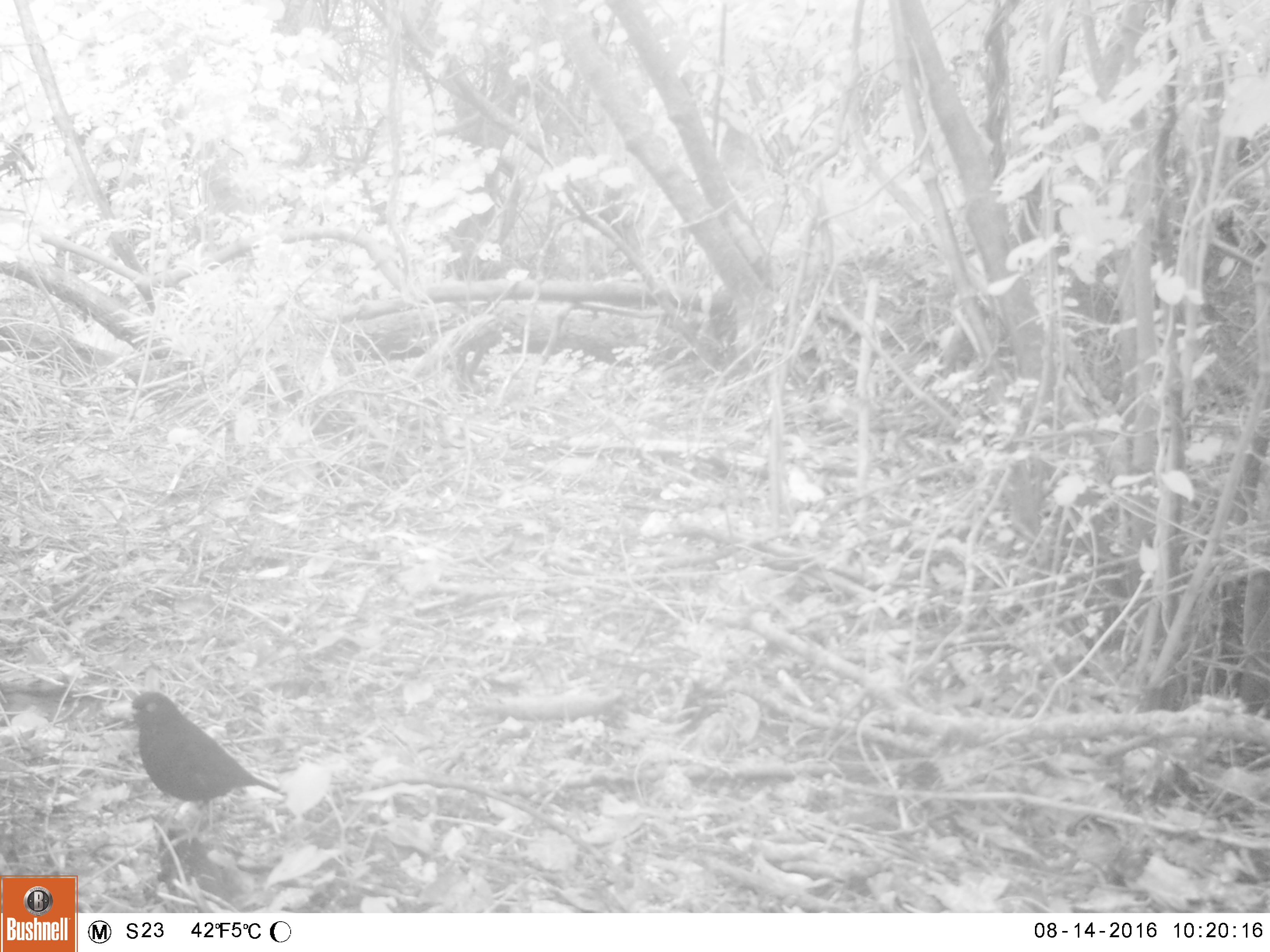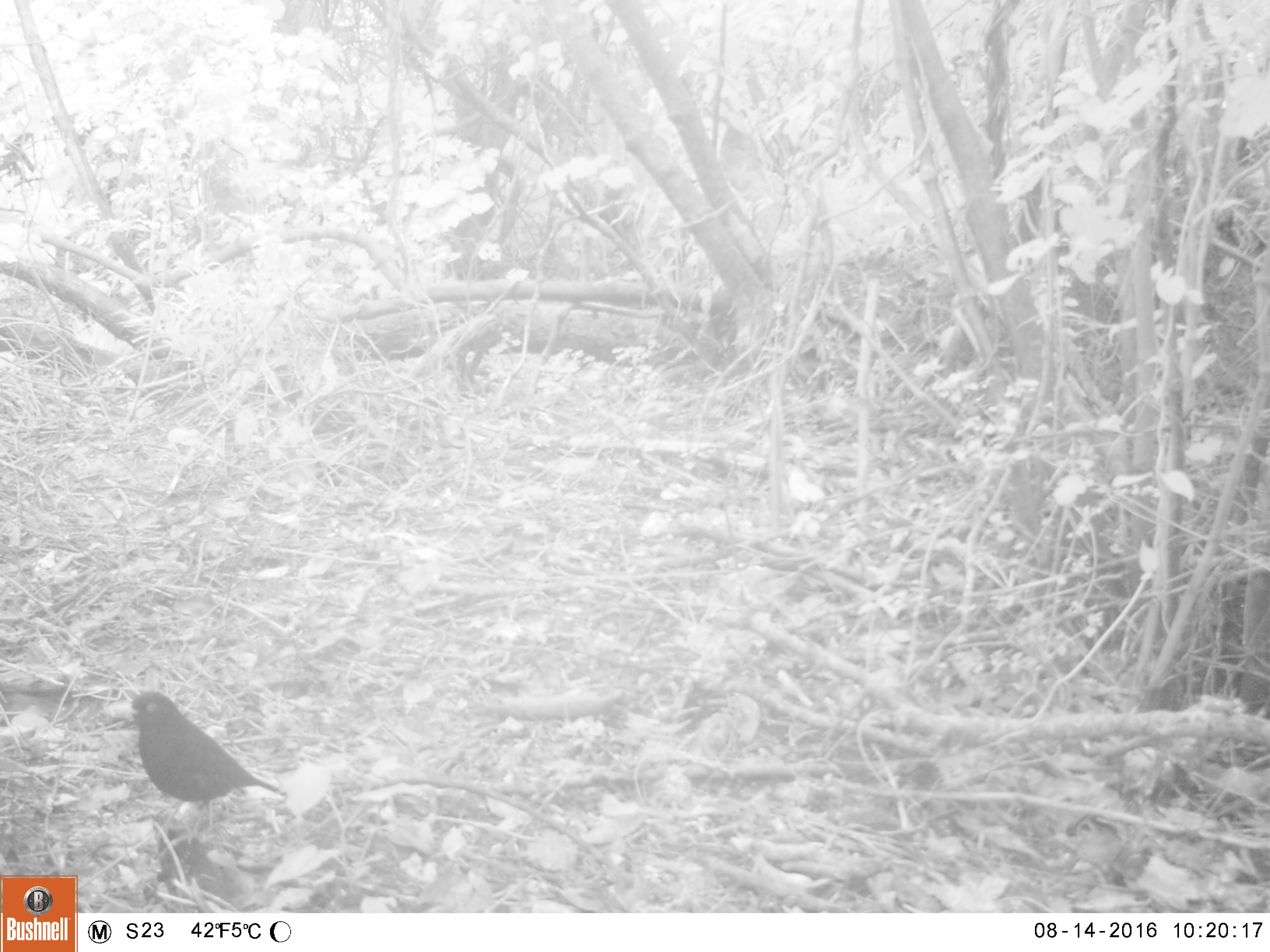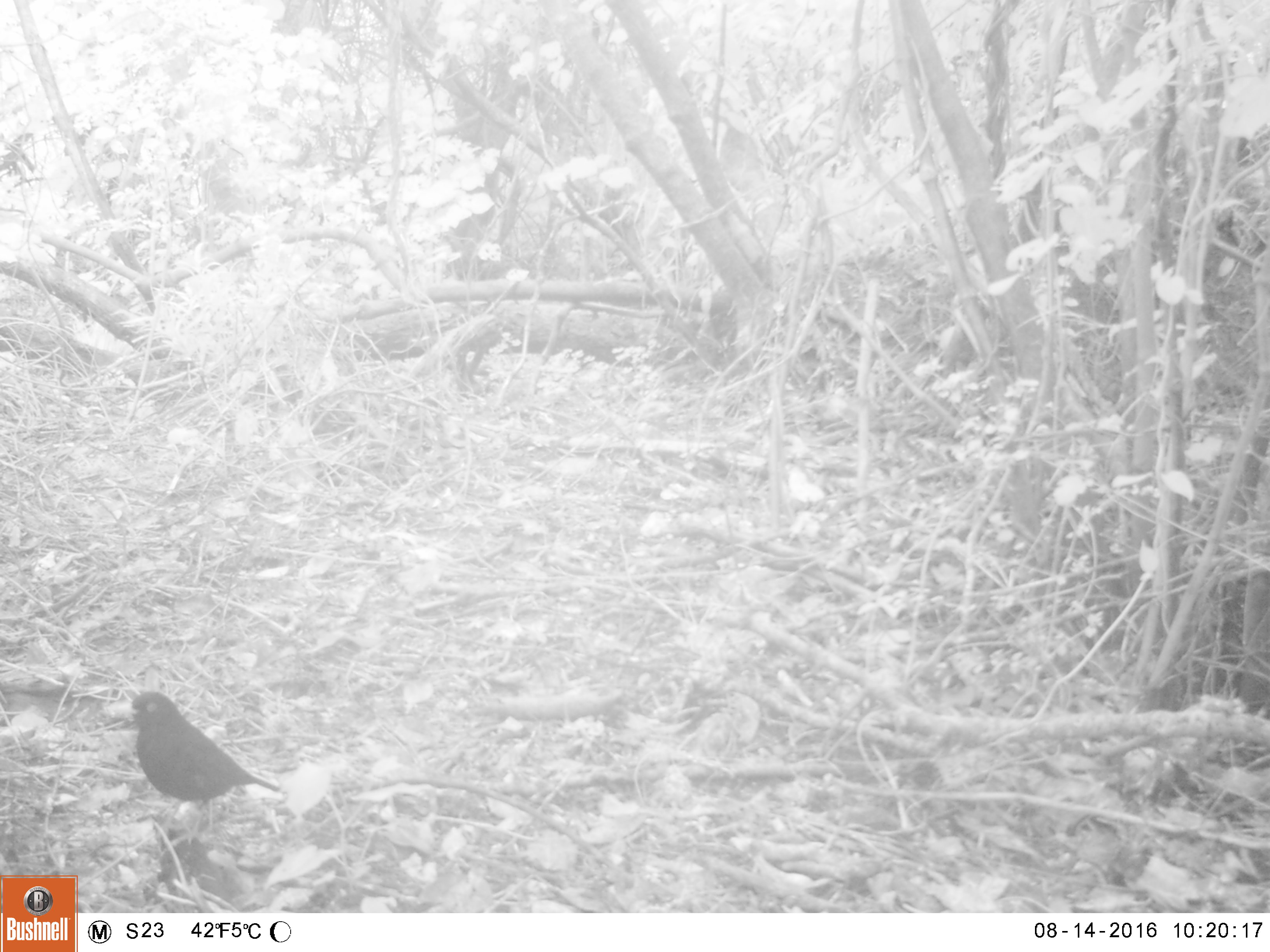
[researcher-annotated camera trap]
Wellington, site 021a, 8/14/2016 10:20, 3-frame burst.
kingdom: Animalia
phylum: Chordata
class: Aves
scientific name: Aves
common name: bird